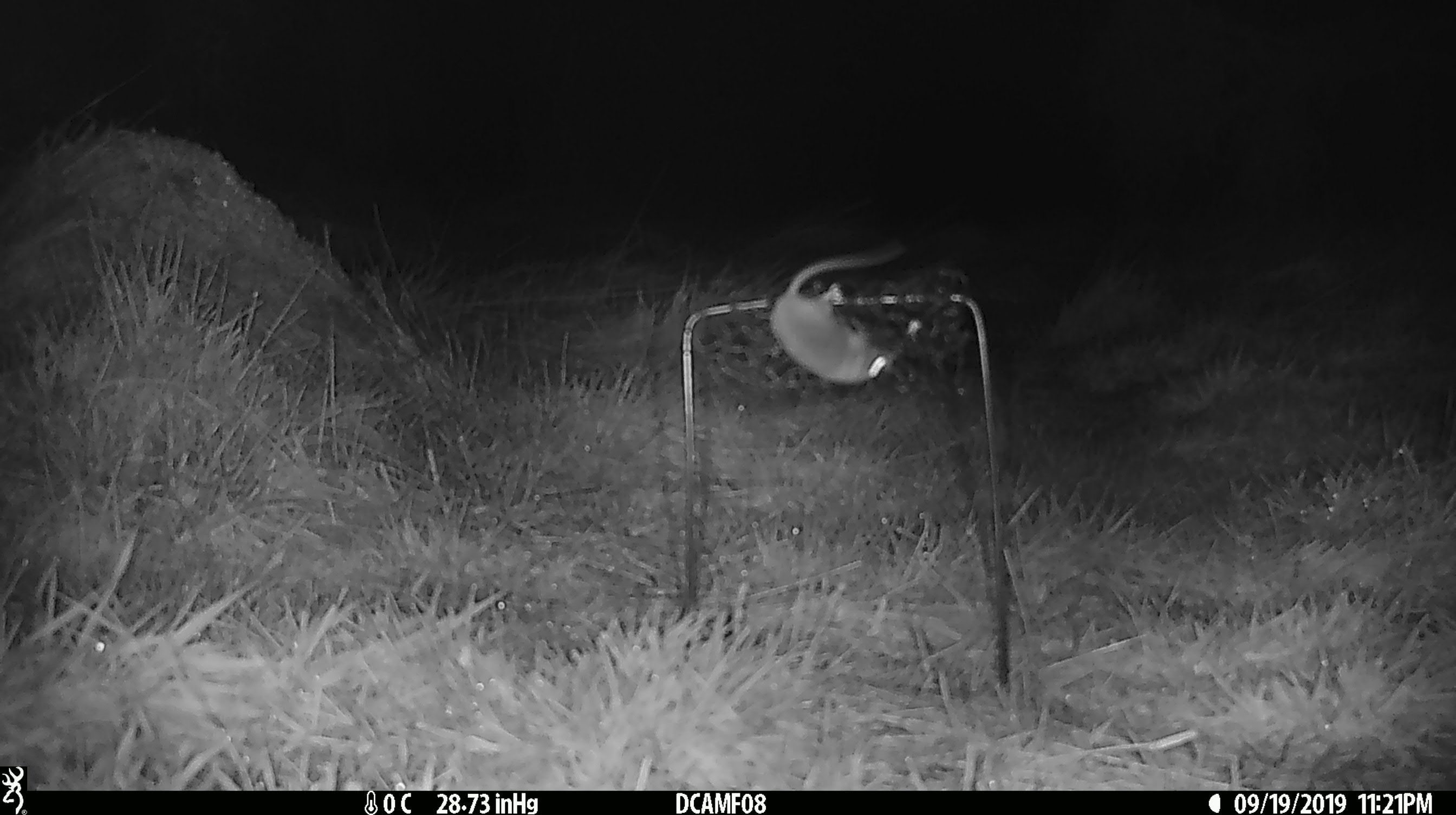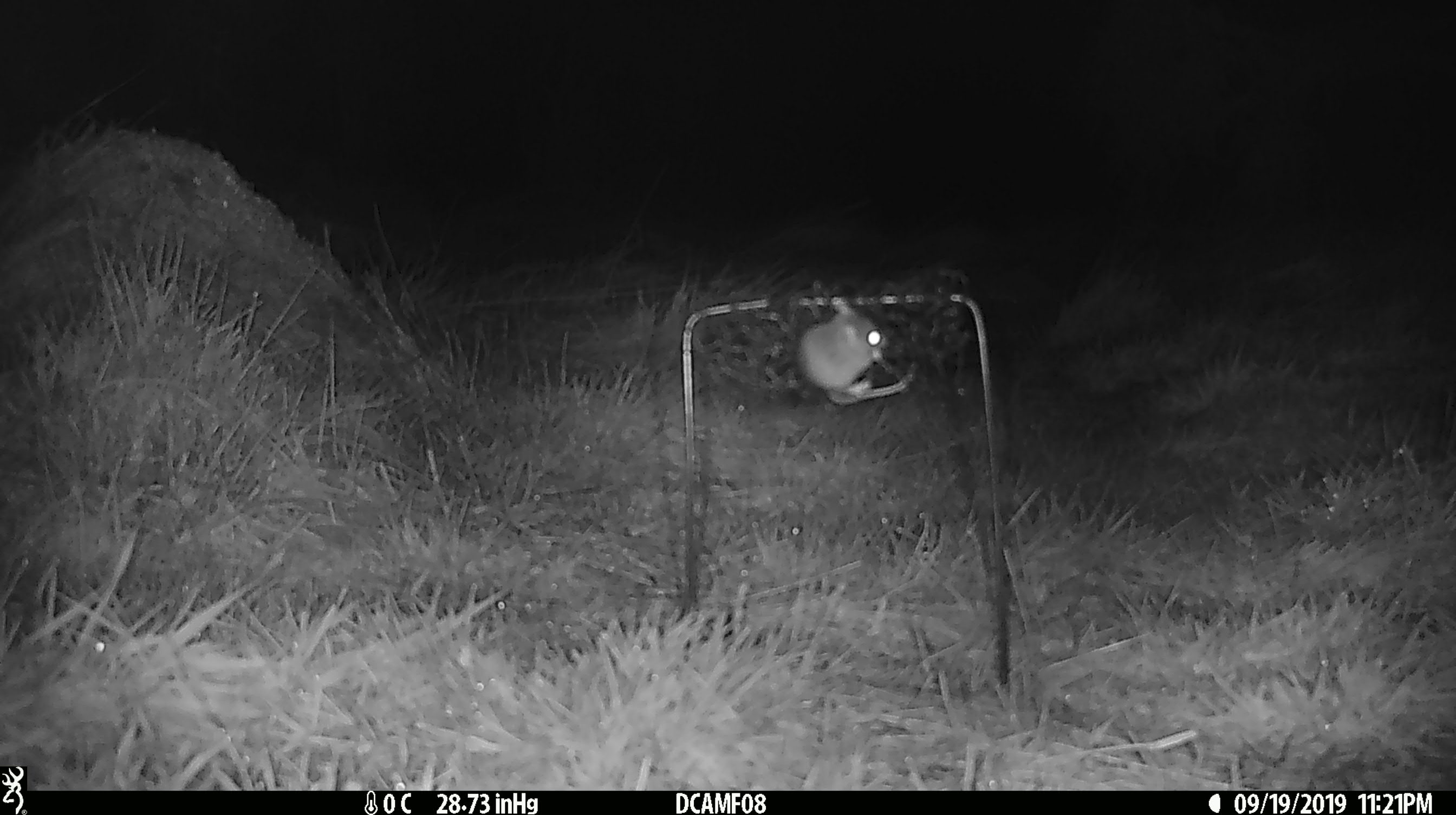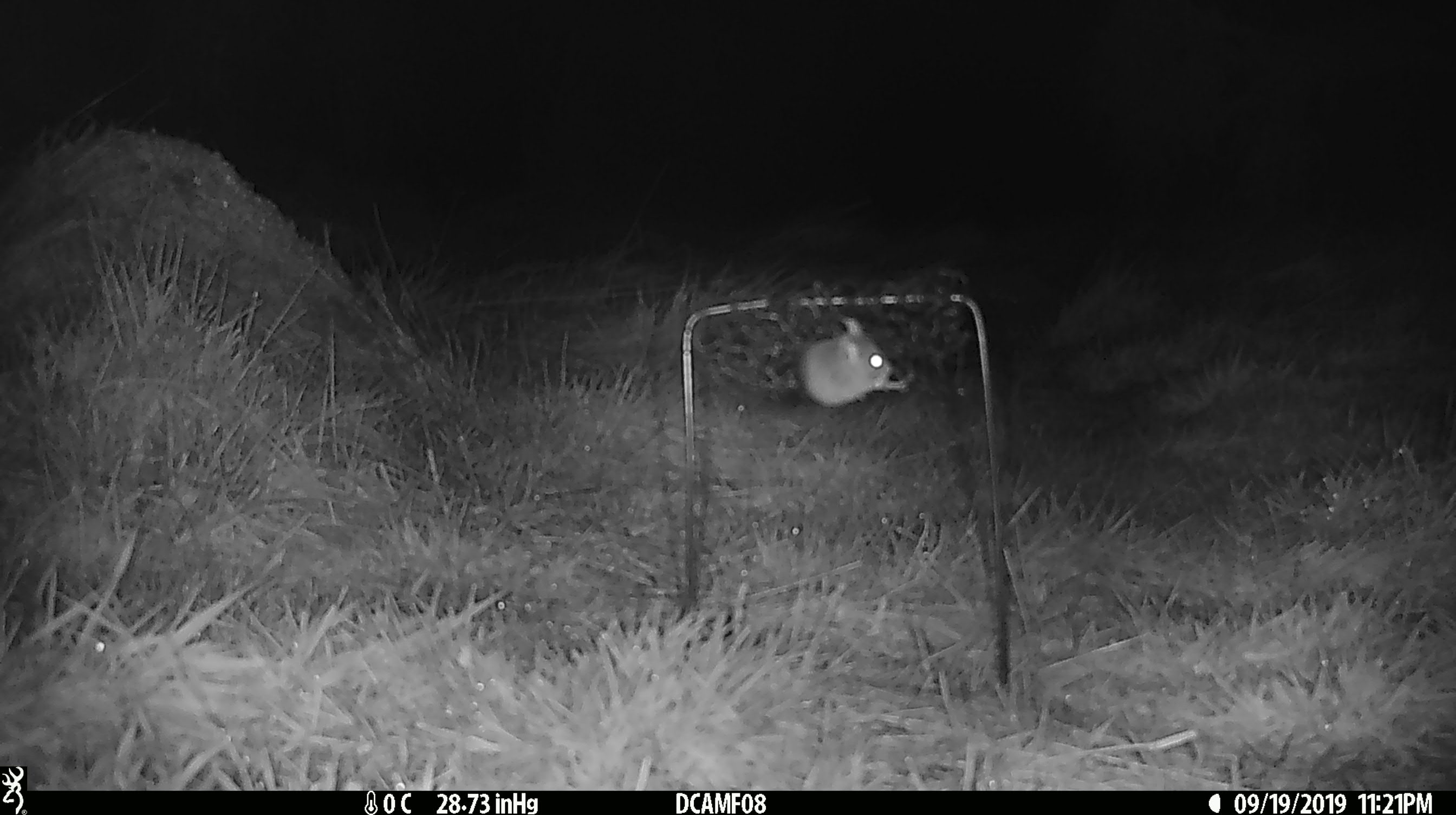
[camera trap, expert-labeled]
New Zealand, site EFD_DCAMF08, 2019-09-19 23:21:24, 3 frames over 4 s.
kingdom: Animalia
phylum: Chordata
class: Mammalia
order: Rodentia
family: Muridae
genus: Mus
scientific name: Mus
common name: mouse